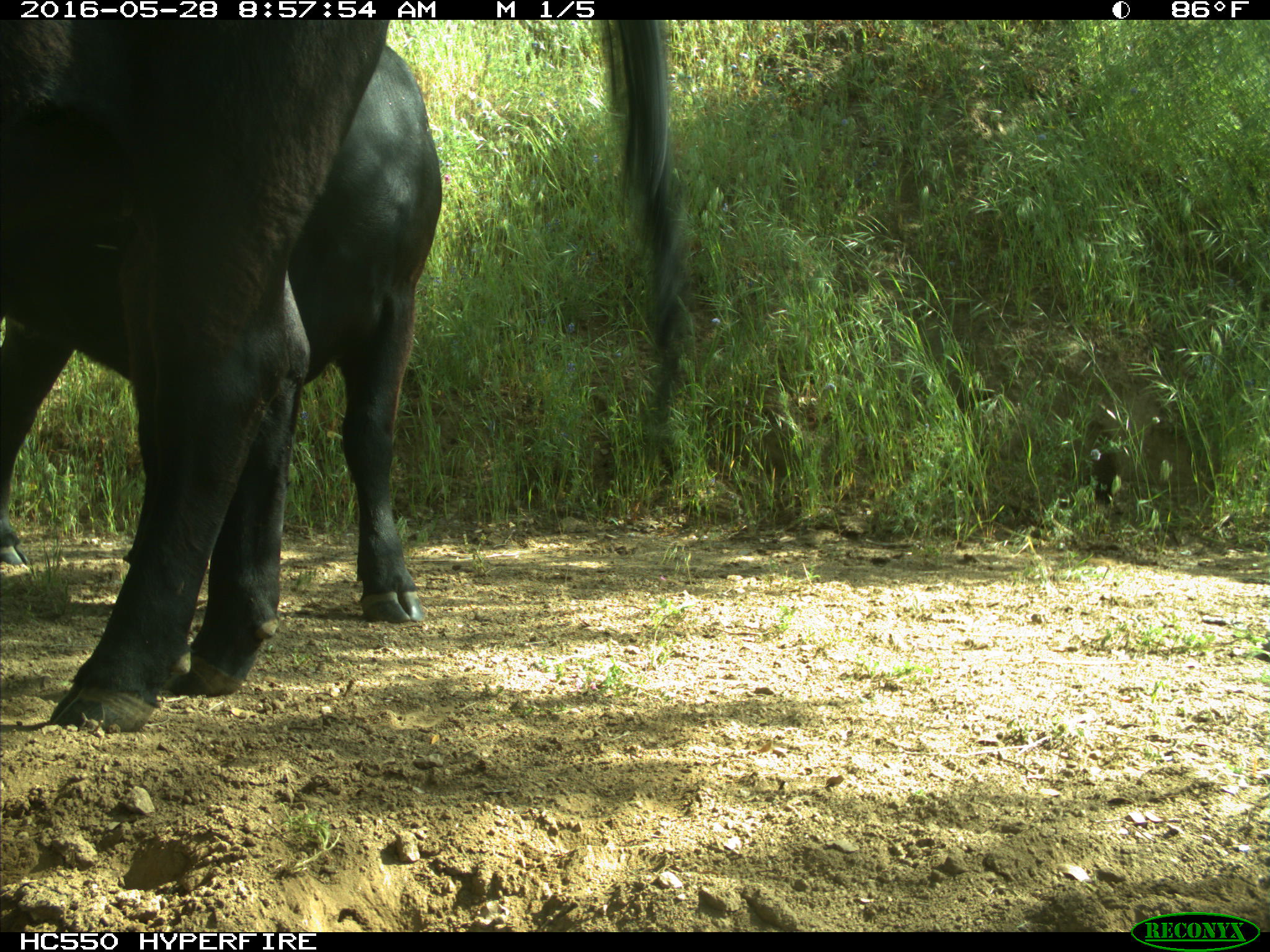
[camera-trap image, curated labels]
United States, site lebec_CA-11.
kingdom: Animalia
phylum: Chordata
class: Mammalia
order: Artiodactyla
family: Bovidae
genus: Bos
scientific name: Bos taurus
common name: domestic cow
Bos taurus (domestic cow).